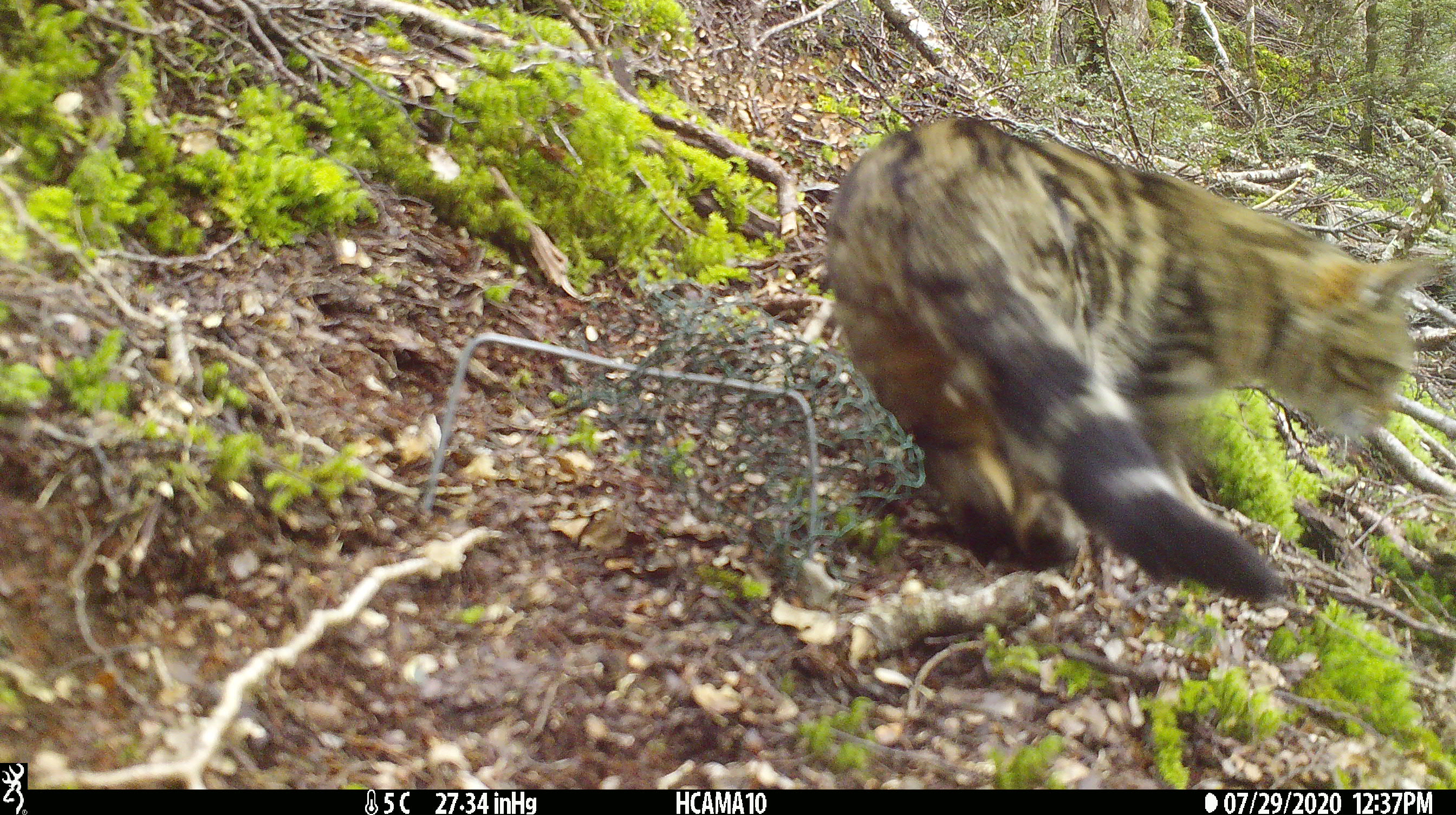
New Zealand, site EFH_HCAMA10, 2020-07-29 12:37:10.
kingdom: Animalia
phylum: Chordata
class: Mammalia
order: Carnivora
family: Felidae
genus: Felis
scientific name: Felis catus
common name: domestic cat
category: cat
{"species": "cat (domestic cat) (Felis catus)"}